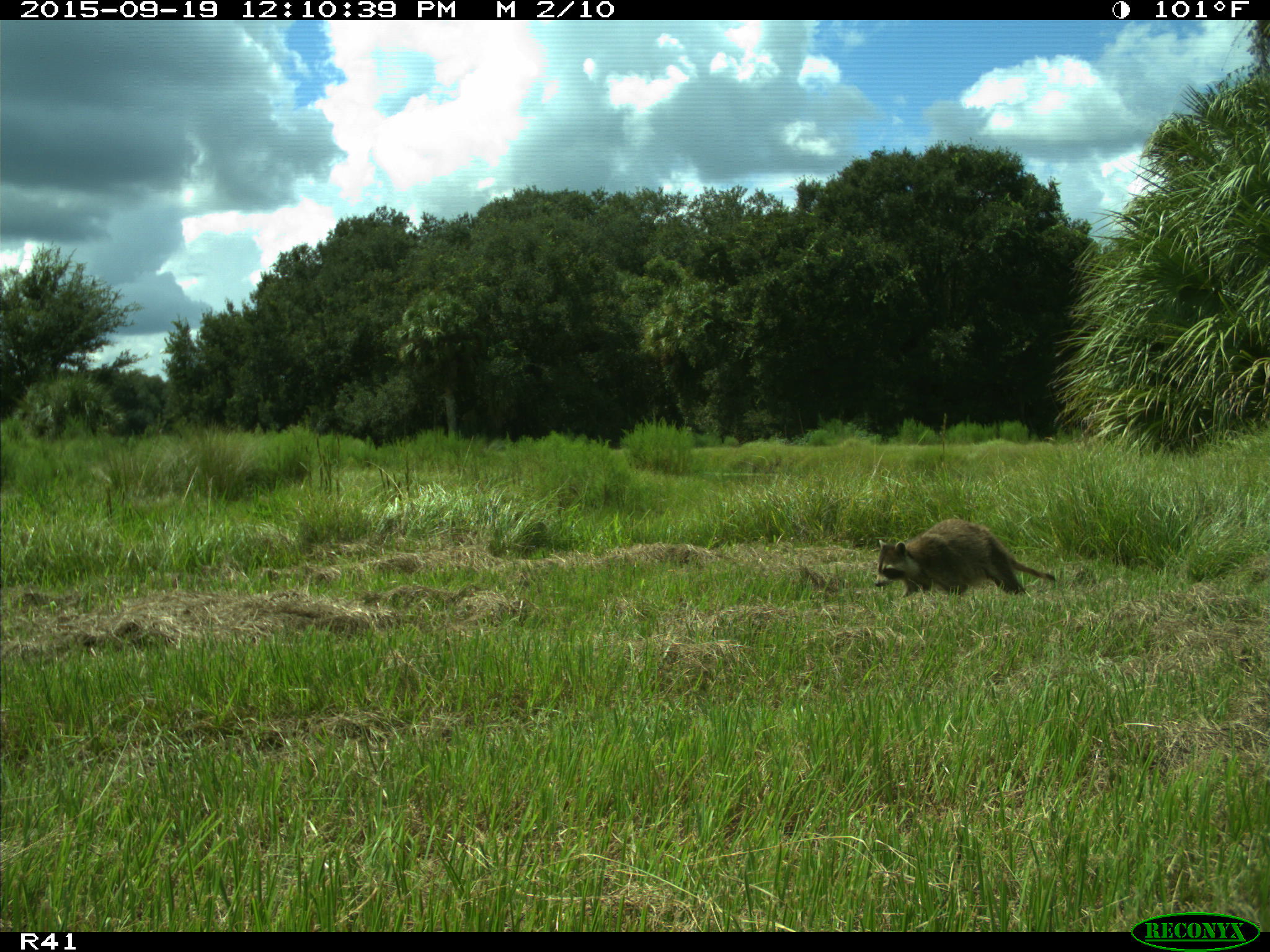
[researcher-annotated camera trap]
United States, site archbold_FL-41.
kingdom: Animalia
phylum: Chordata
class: Mammalia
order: Carnivora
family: Procyonidae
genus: Procyon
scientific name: Procyon lotor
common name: common raccoon